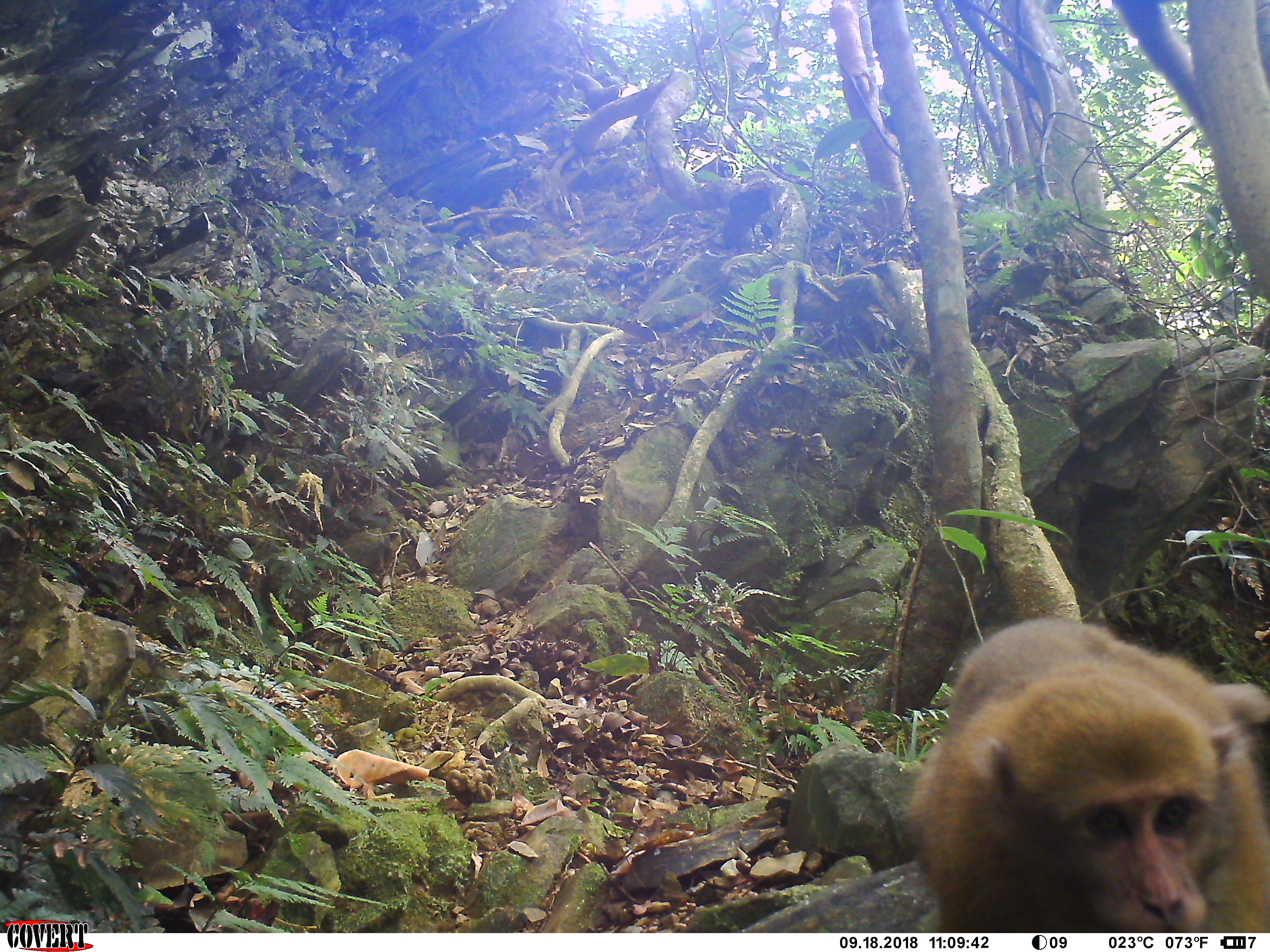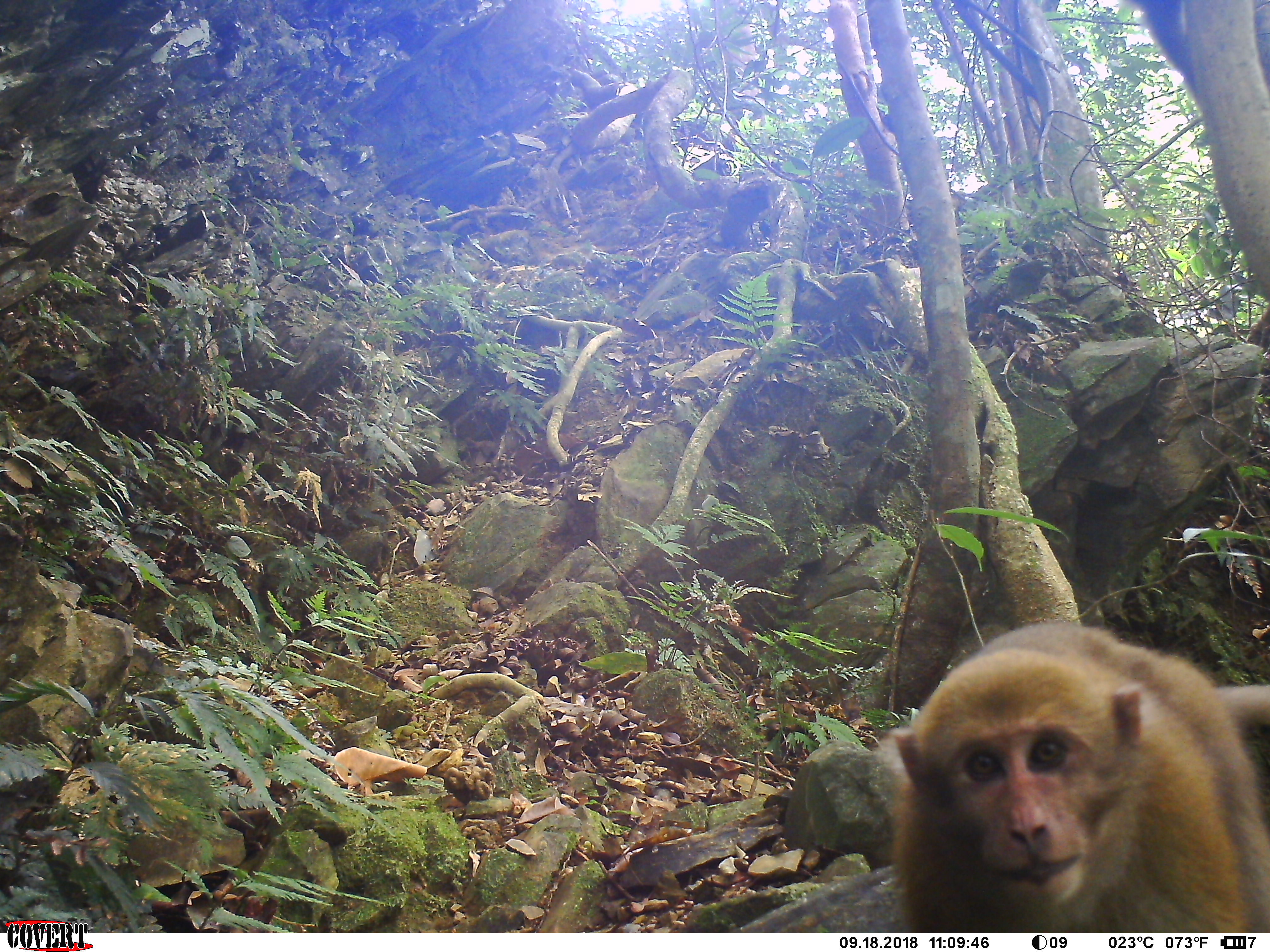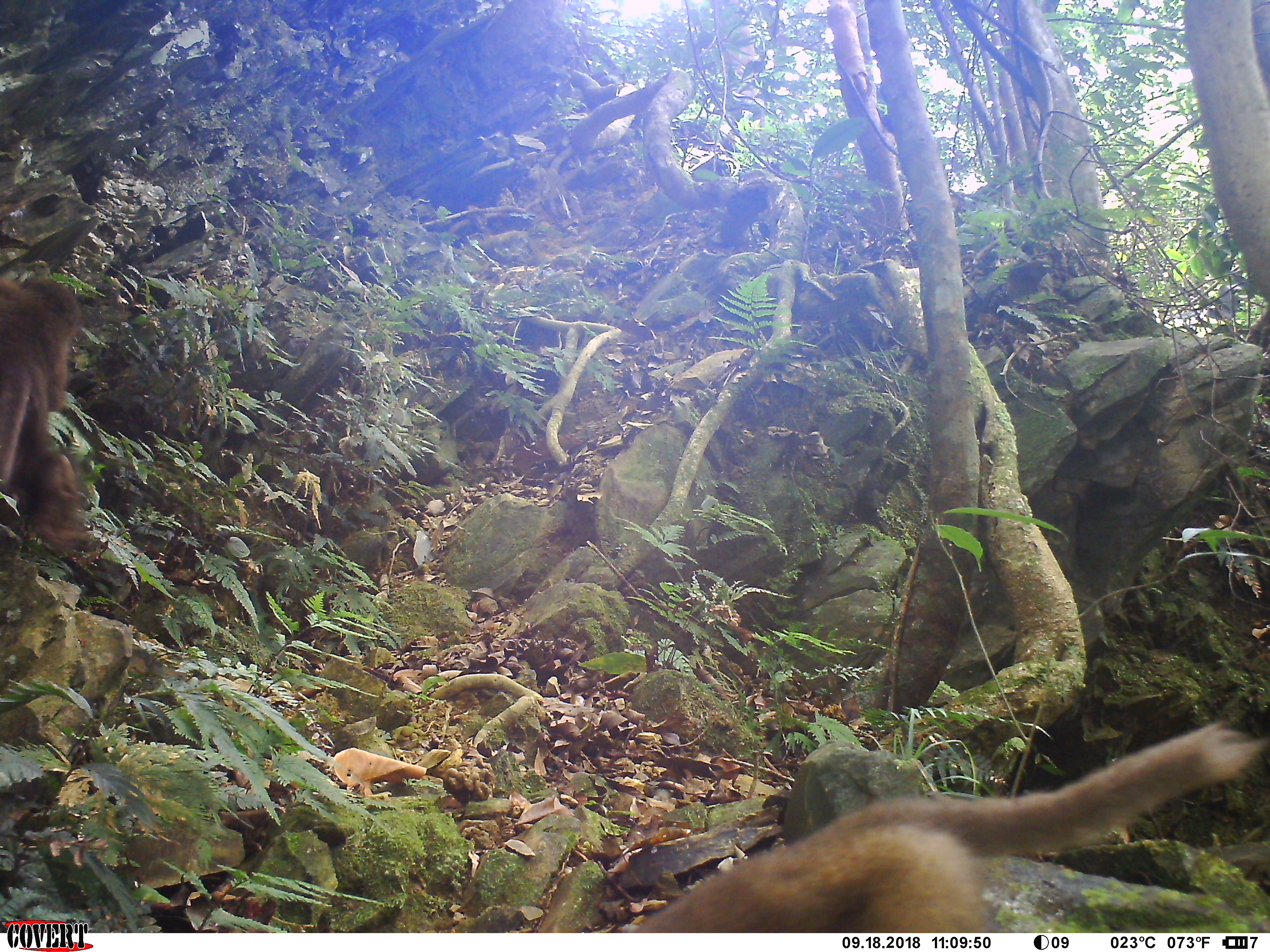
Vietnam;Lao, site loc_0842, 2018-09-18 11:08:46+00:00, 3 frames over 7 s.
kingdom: Animalia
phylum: Chordata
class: Mammalia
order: Primates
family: Cercopithecidae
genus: Macaca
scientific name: Macaca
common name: macaques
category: assam or rhesus macaque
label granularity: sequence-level